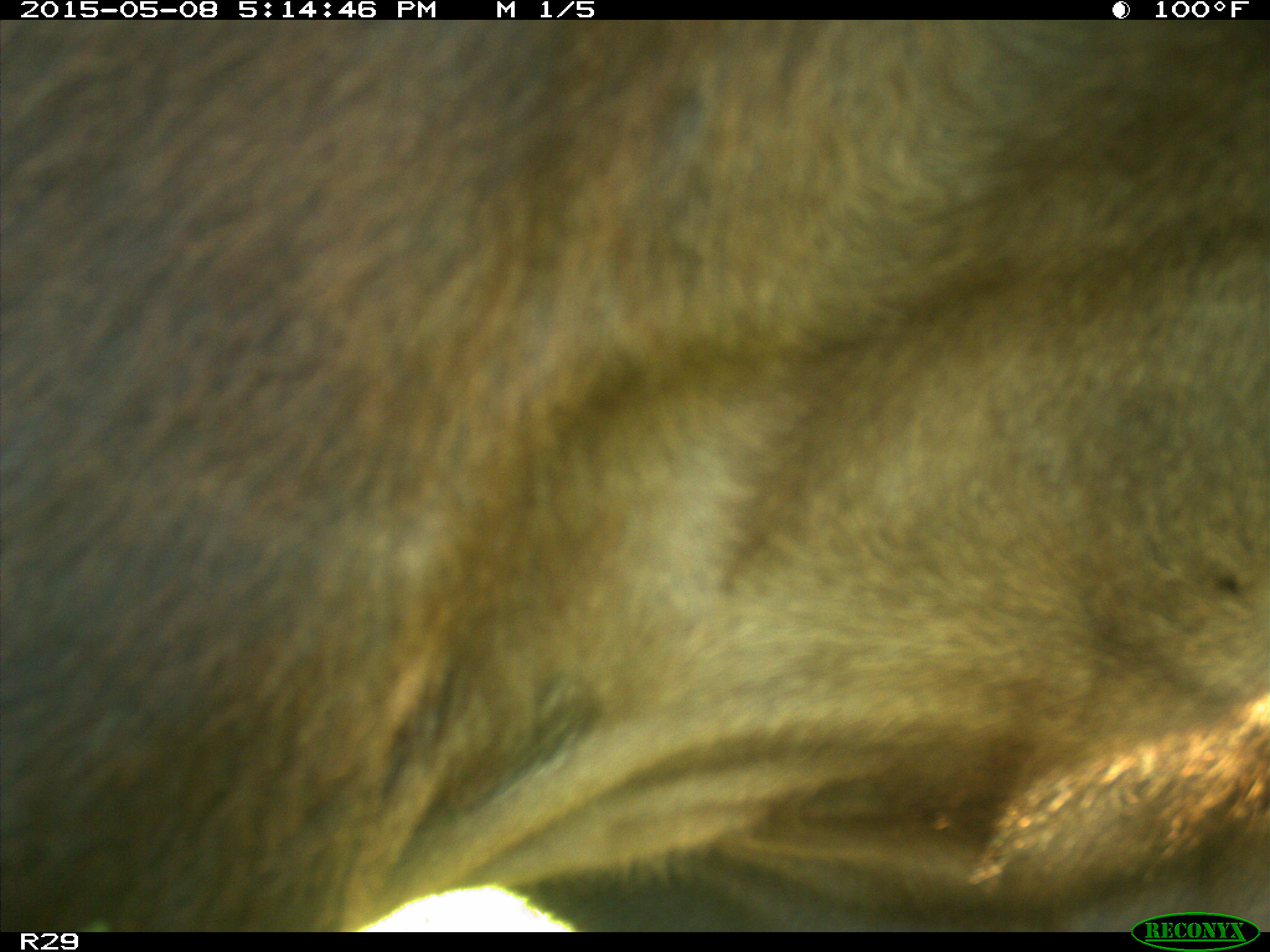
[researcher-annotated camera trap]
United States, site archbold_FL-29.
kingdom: Animalia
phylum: Chordata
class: Mammalia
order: Artiodactyla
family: Bovidae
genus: Bos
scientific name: Bos taurus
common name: domestic cow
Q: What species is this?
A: Bos taurus (domestic cow).